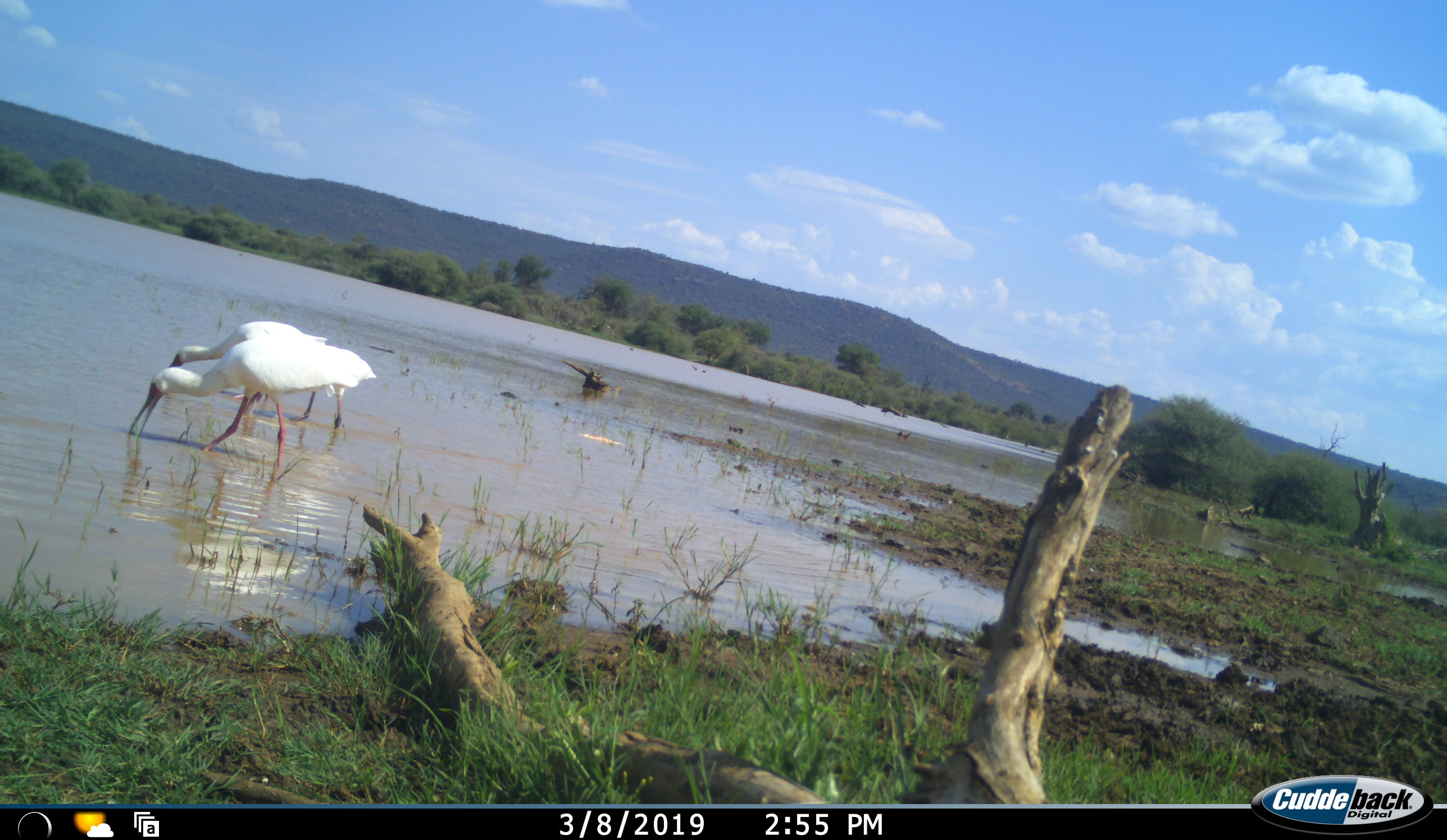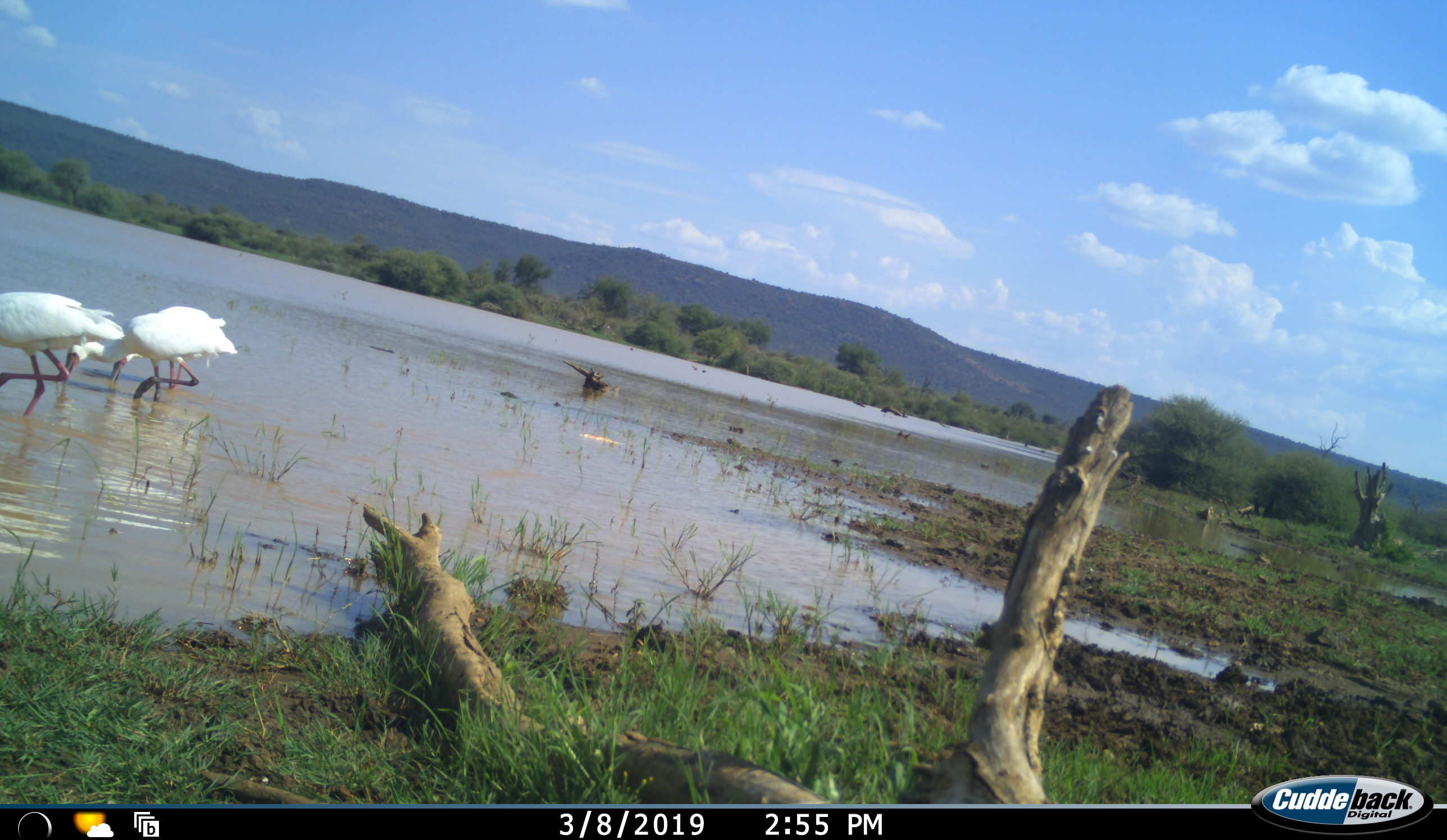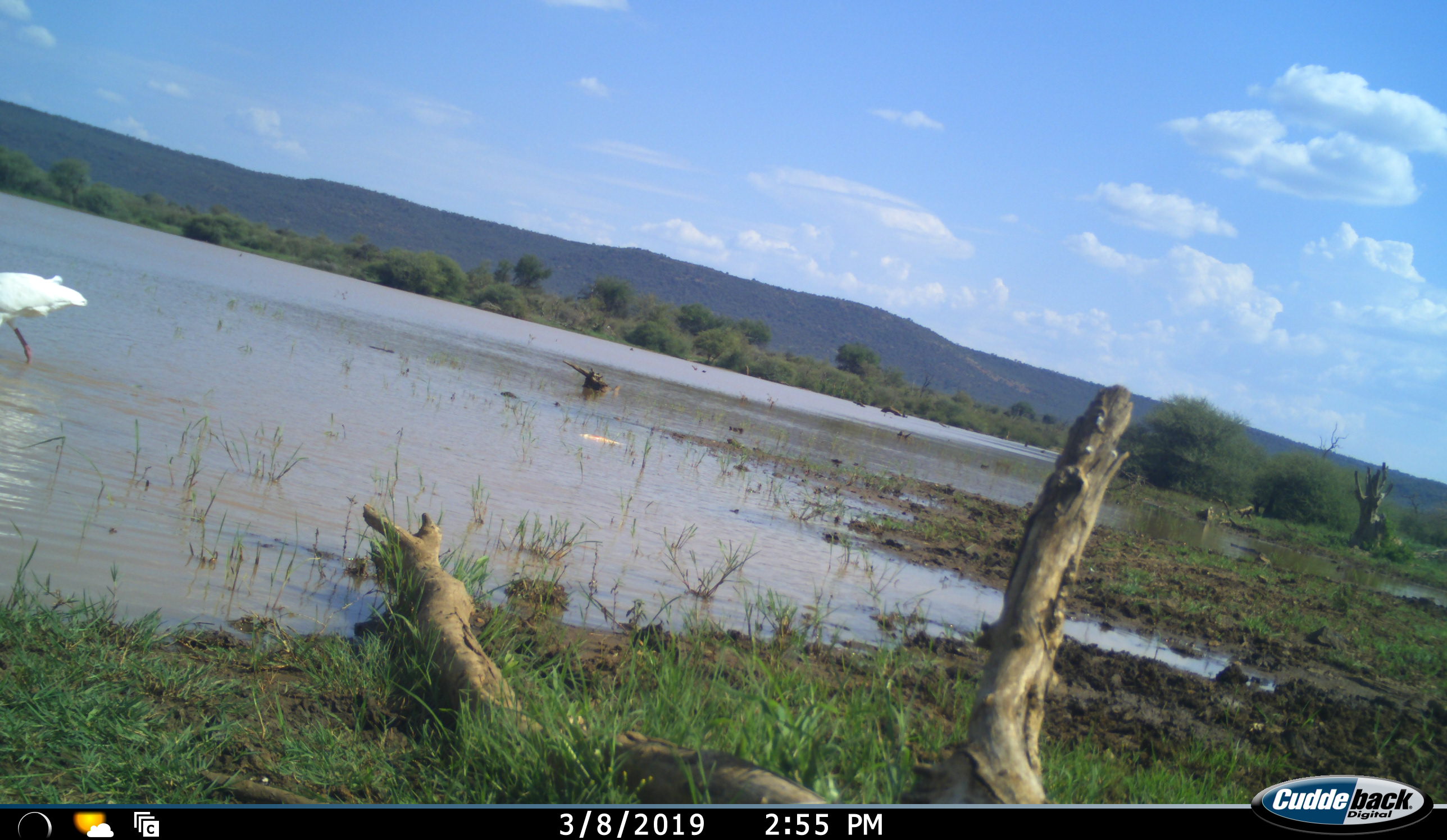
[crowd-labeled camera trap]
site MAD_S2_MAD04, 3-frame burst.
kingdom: Animalia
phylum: Chordata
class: Aves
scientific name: Aves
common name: bird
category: birdother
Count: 2.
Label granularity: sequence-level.